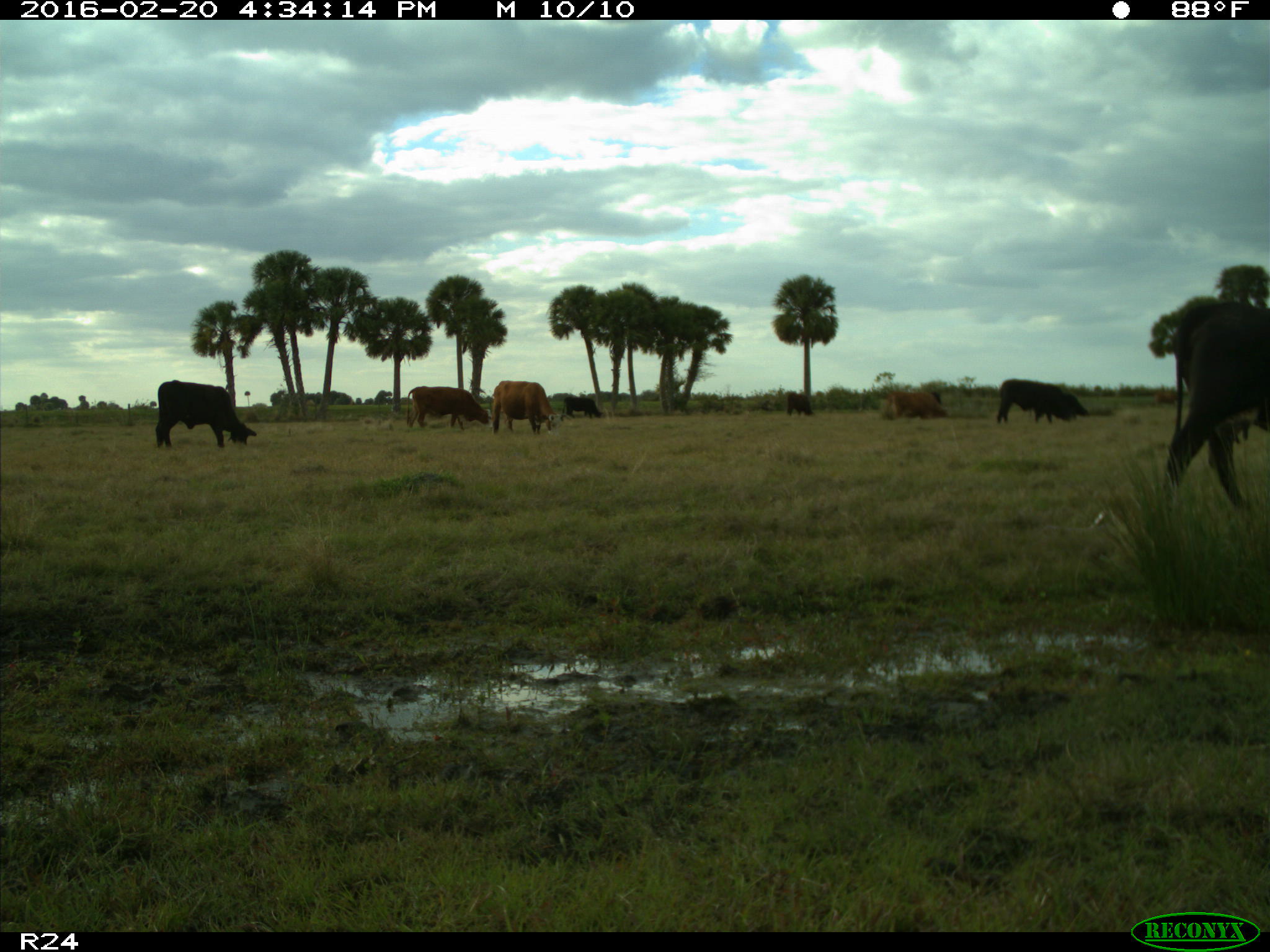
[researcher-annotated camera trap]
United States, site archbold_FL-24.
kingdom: Animalia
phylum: Chordata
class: Mammalia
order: Artiodactyla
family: Bovidae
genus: Bos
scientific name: Bos taurus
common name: domestic cow